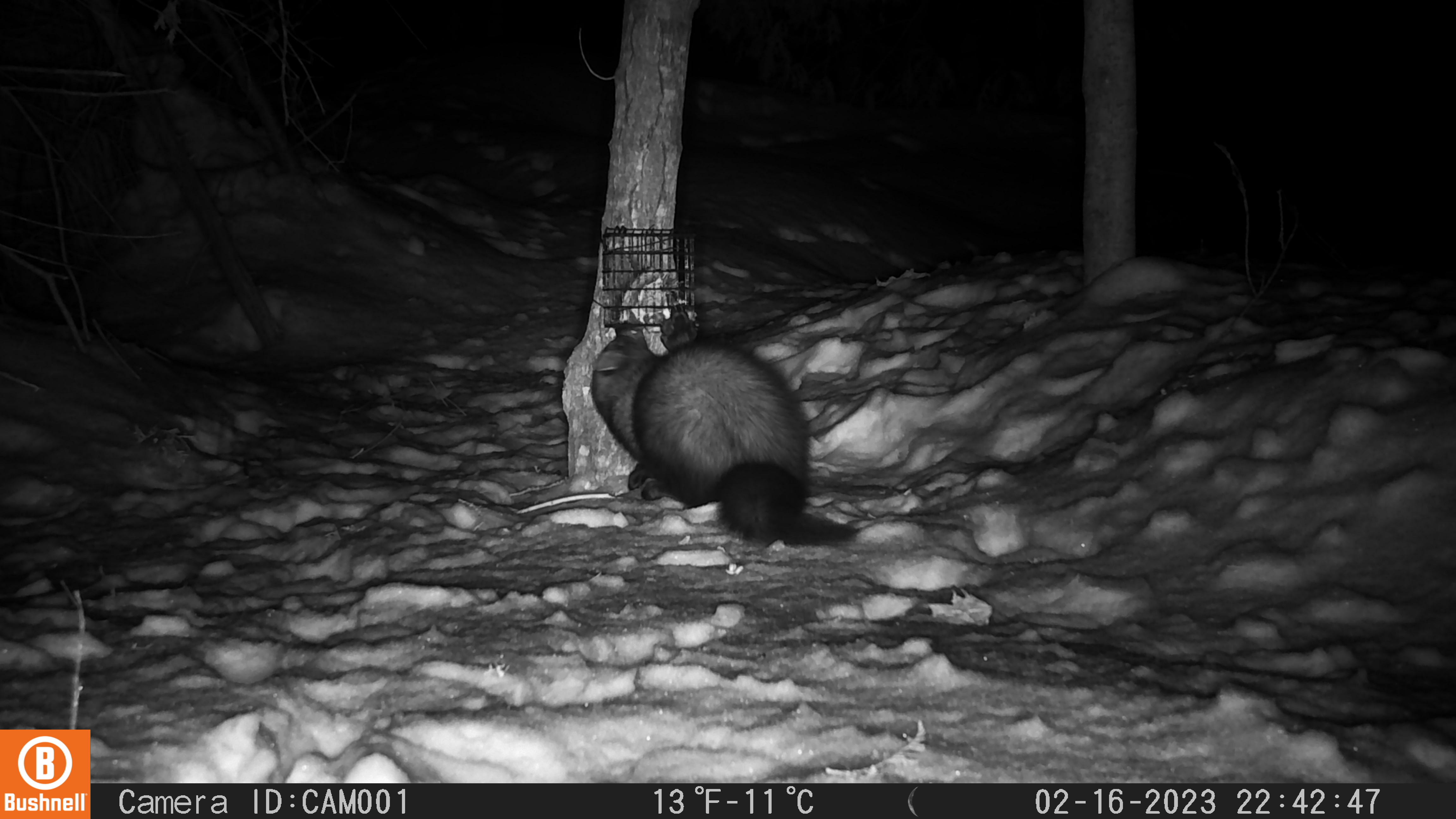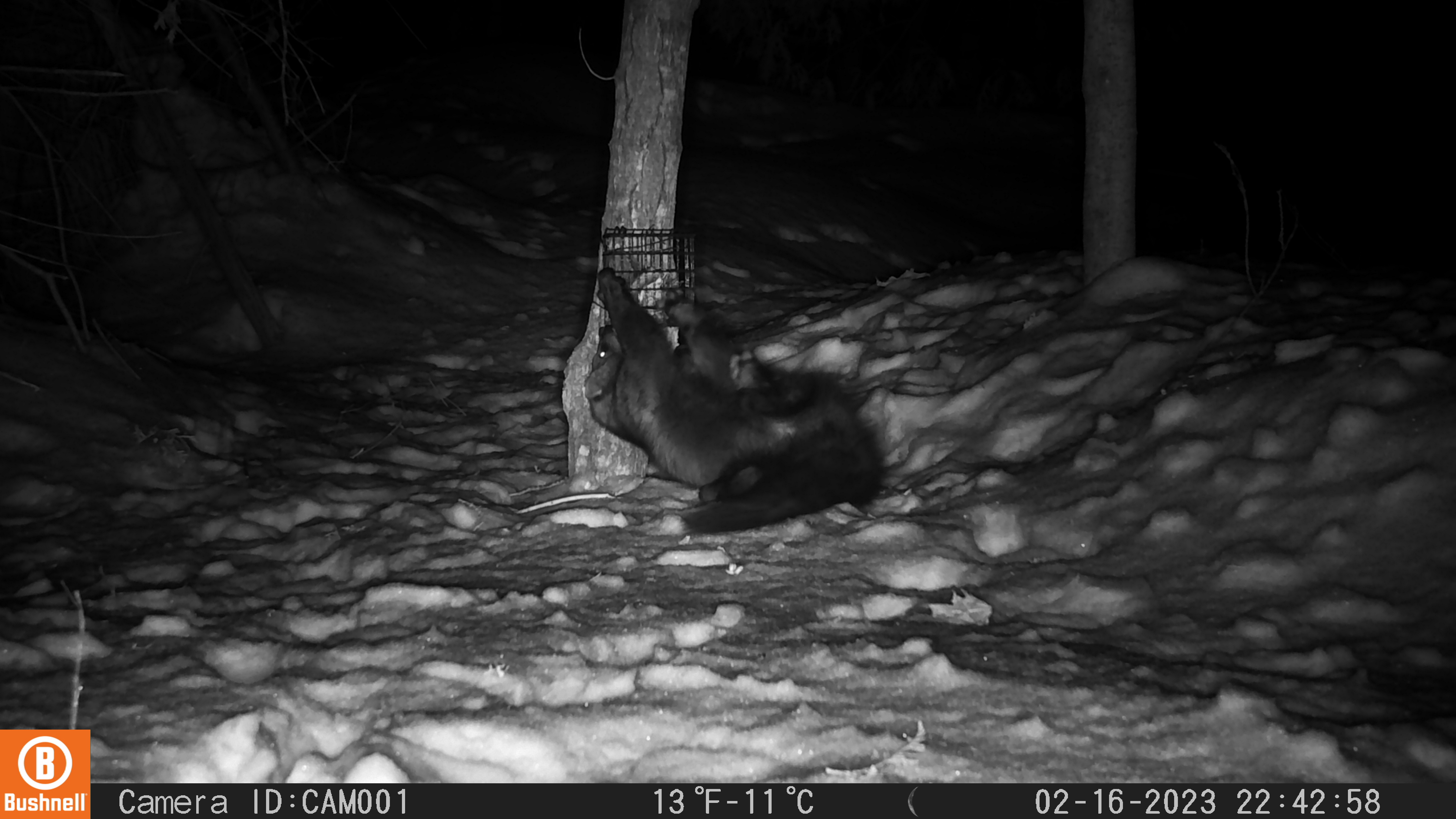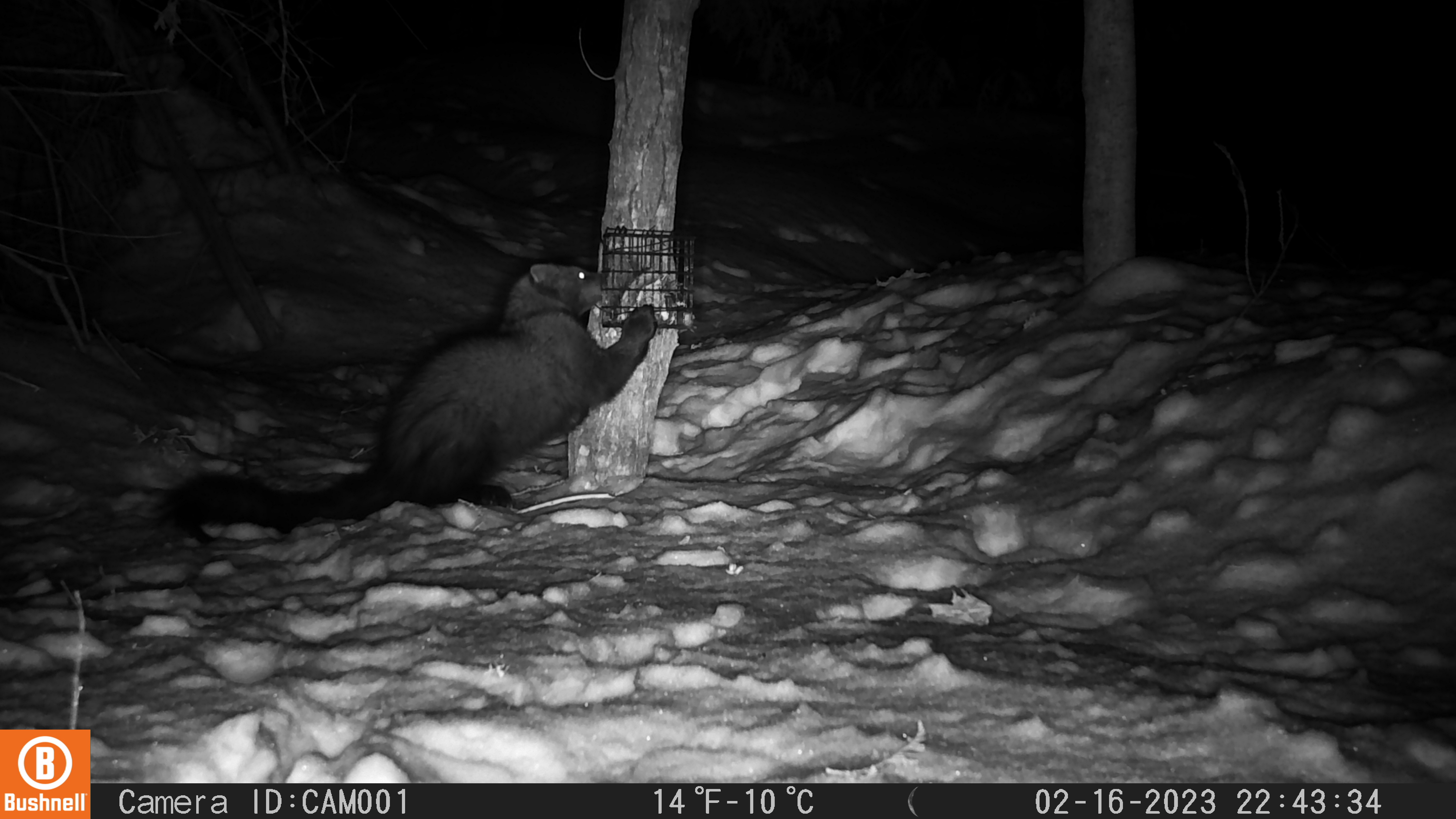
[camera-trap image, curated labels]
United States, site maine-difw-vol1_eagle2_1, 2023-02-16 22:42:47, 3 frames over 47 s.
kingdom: Animalia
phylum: Chordata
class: Mammalia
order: Carnivora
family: Mustelidae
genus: Pekania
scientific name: Pekania pennanti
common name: fisher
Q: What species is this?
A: Fisher (Pekania pennanti).